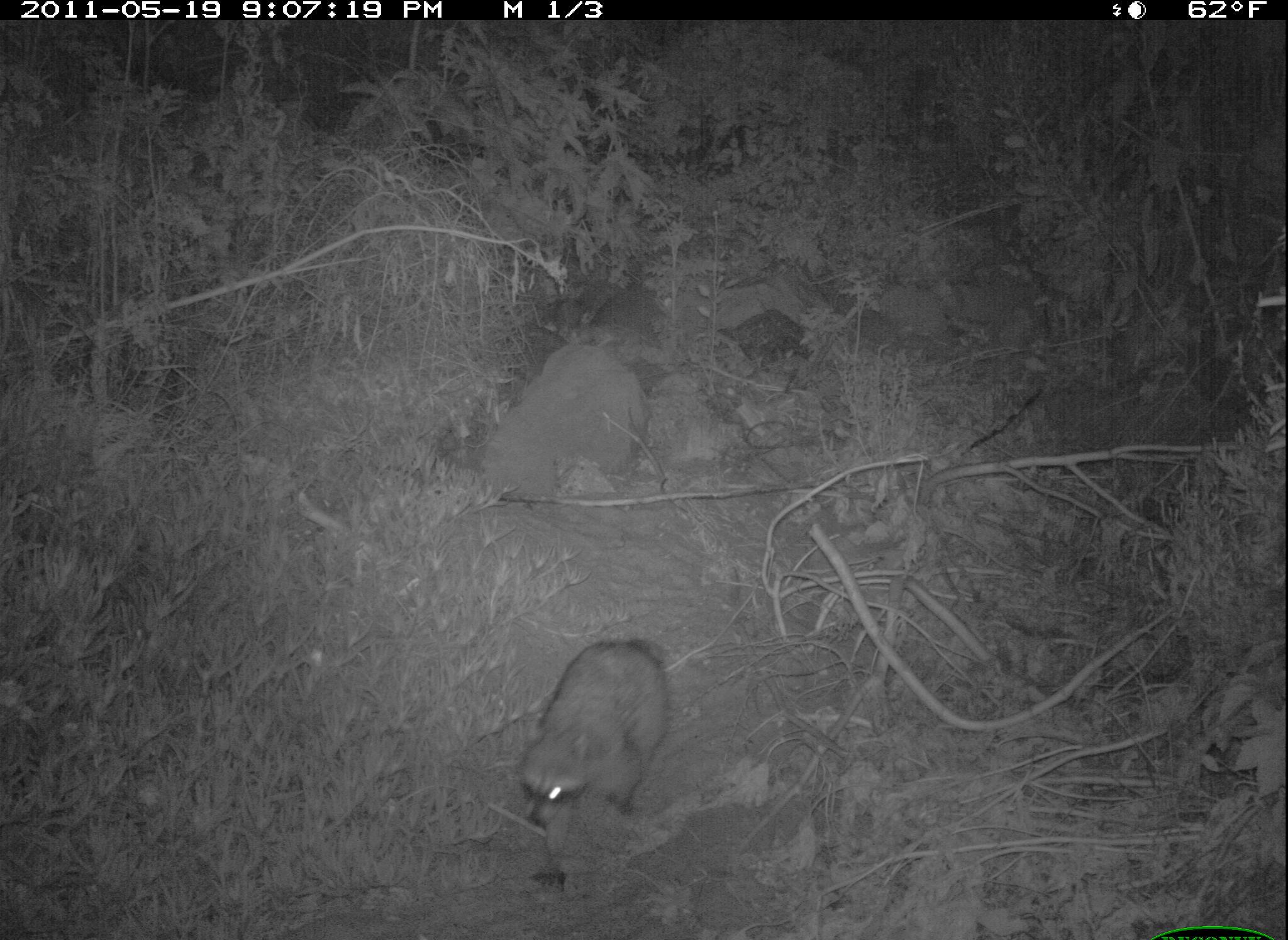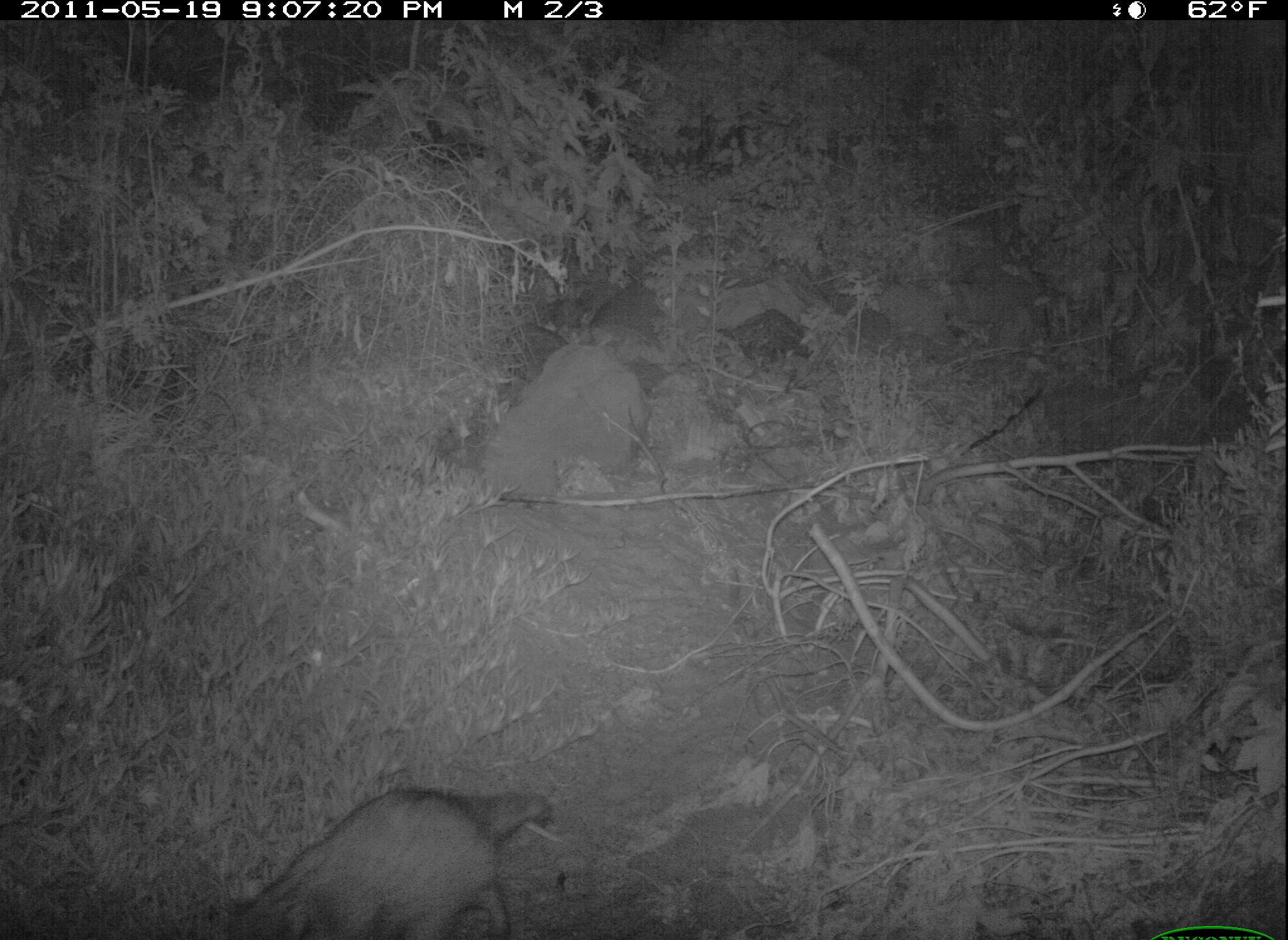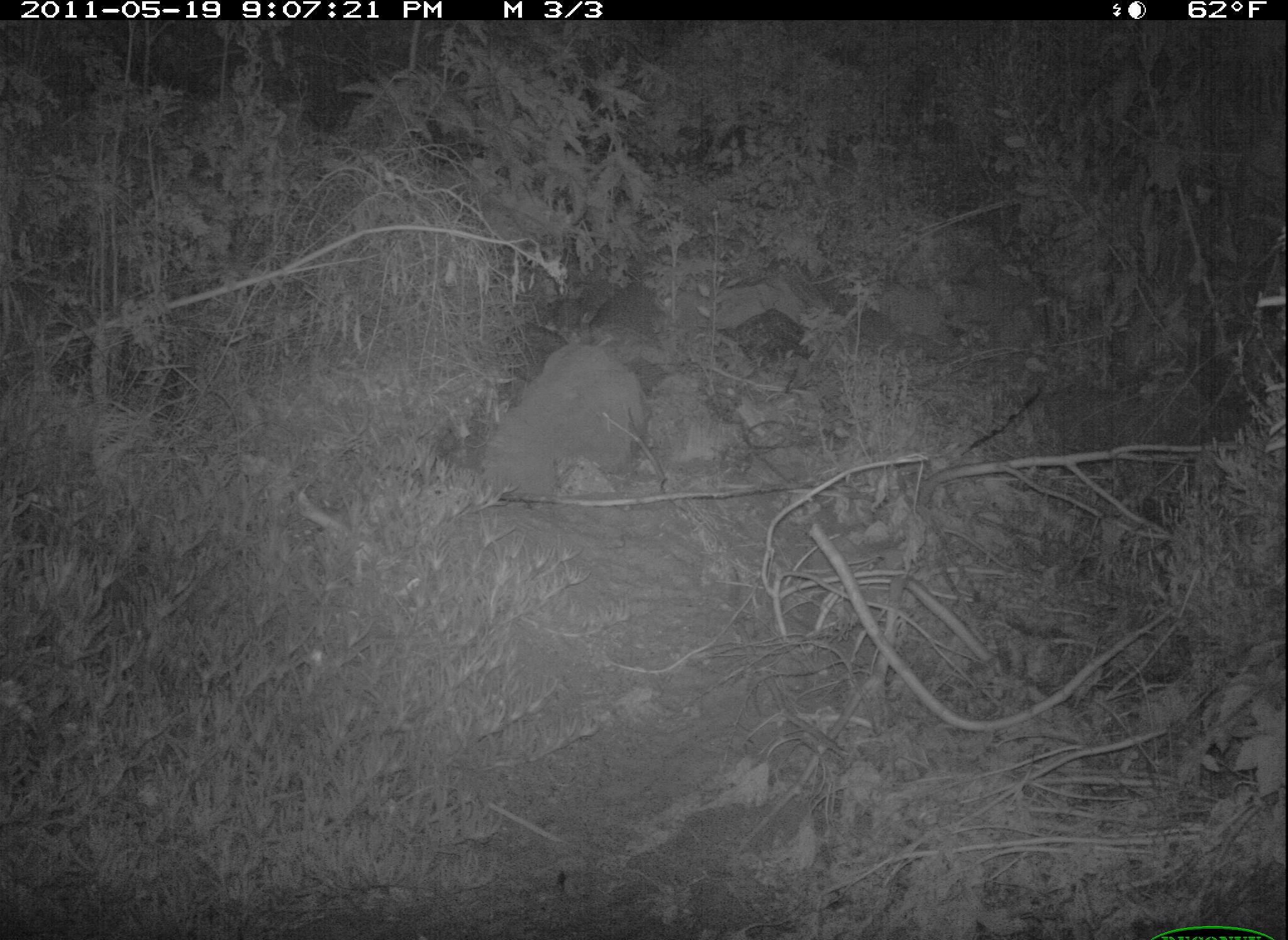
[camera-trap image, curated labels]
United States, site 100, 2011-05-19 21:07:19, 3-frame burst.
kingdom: Animalia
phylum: Chordata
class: Mammalia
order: Carnivora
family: Procyonidae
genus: Procyon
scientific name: Procyon lotor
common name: raccoon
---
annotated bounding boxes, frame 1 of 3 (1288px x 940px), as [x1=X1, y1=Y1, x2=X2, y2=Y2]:
raccoon: [x1=515, y1=636, x2=671, y2=891]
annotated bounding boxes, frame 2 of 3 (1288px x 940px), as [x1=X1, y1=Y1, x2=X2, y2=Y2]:
raccoon: [x1=177, y1=772, x2=572, y2=940]